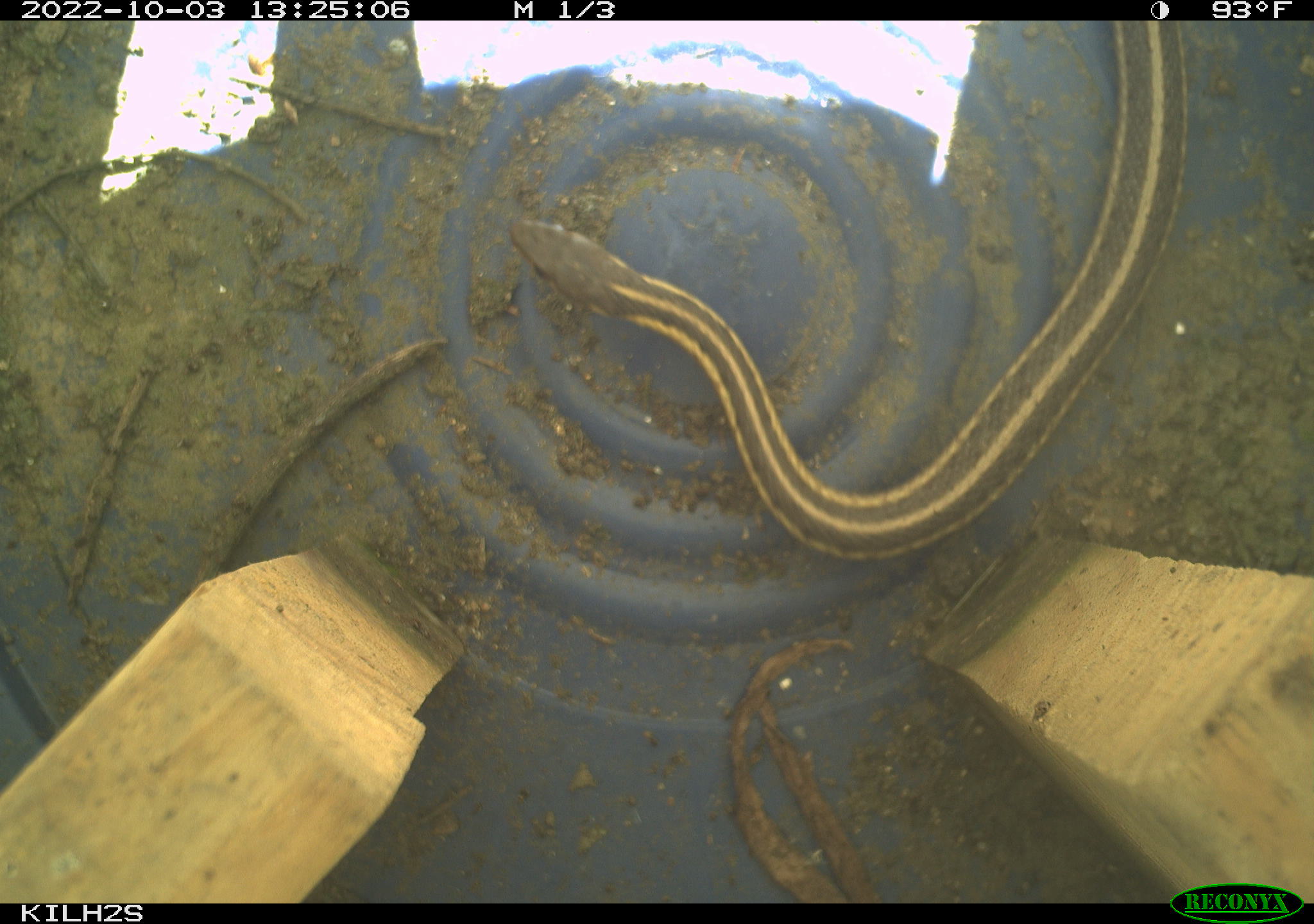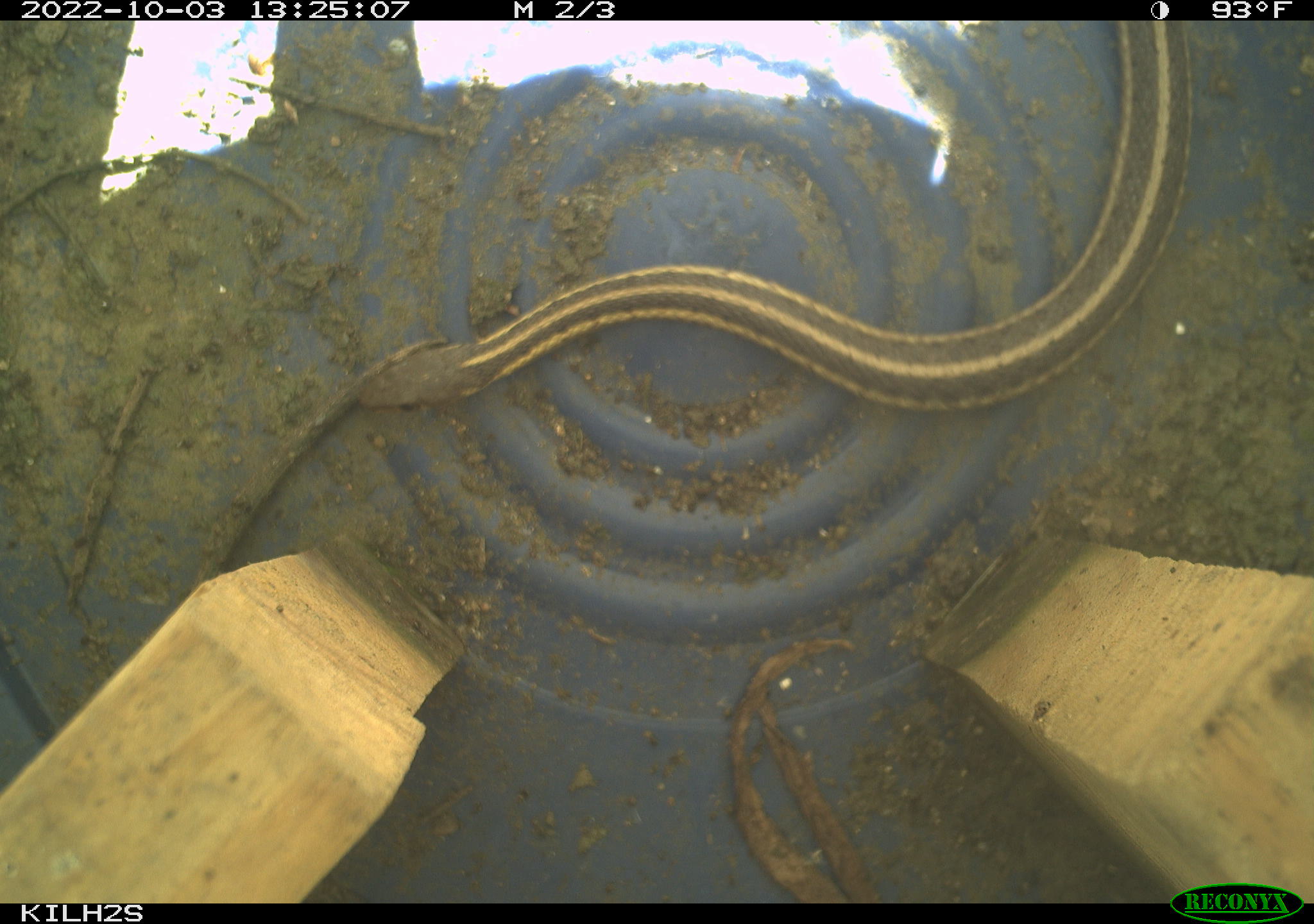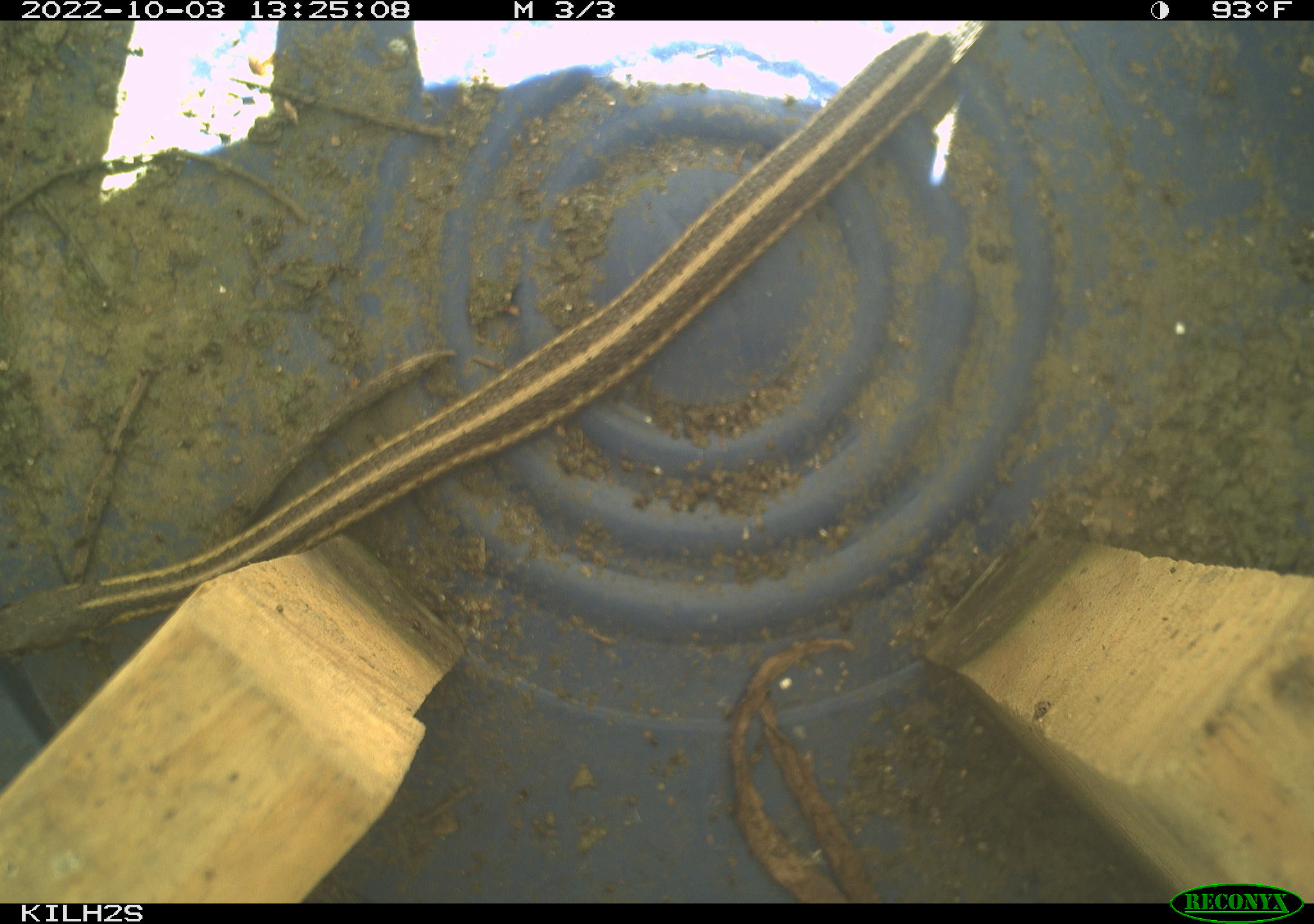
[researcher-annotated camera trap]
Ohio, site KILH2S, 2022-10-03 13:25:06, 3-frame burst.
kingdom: Animalia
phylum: Chordata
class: Reptilia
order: Squamata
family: Colubridae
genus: Thamnophis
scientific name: Thamnophis sirtalis sirtalis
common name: eastern gartersnake